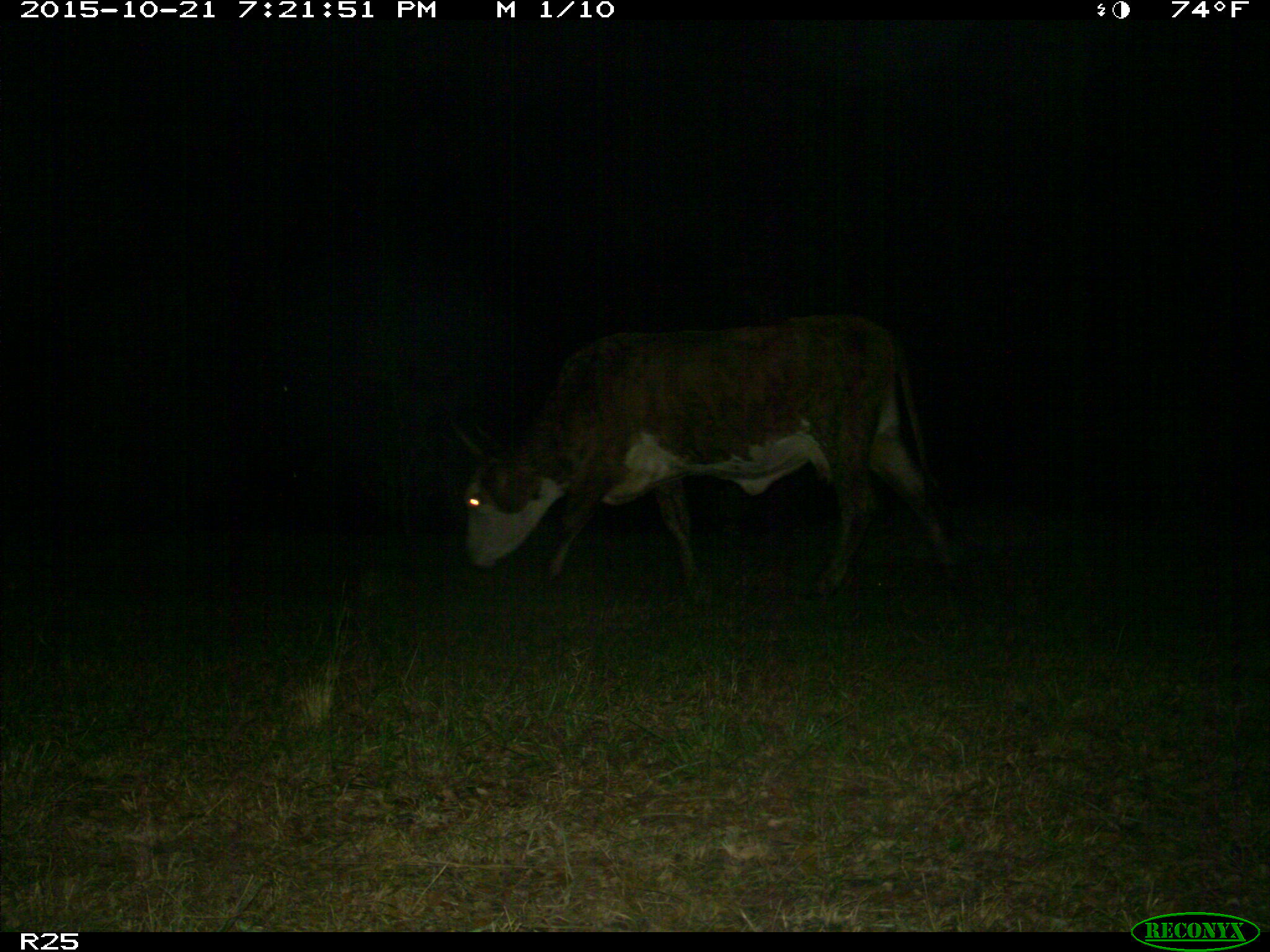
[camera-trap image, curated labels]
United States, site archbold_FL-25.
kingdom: Animalia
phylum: Chordata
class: Mammalia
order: Artiodactyla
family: Bovidae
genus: Bos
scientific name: Bos taurus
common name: domestic cow